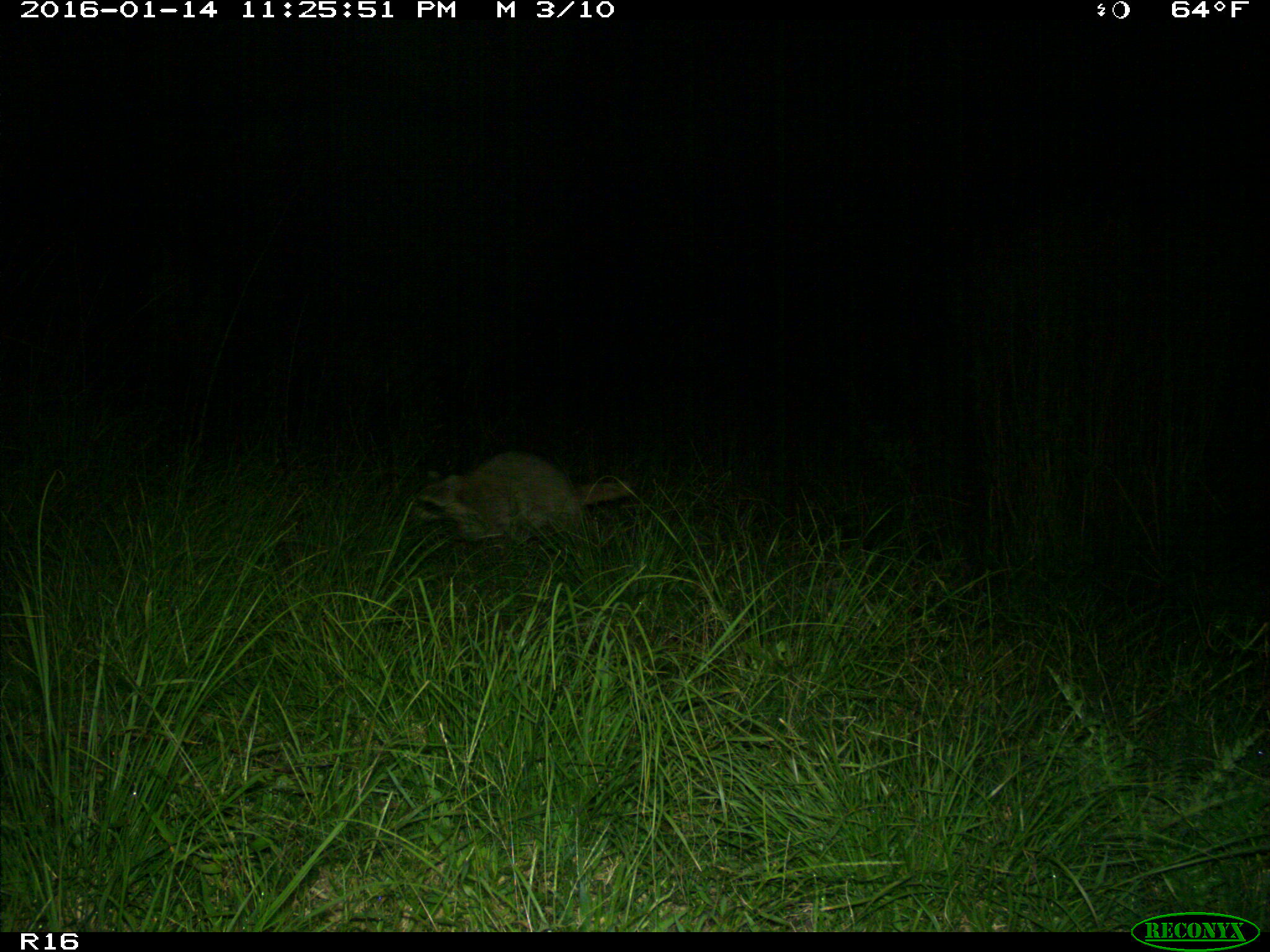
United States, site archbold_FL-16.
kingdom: Animalia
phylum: Chordata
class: Mammalia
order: Carnivora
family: Procyonidae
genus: Procyon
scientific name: Procyon lotor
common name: common raccoon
Procyon lotor (common raccoon).